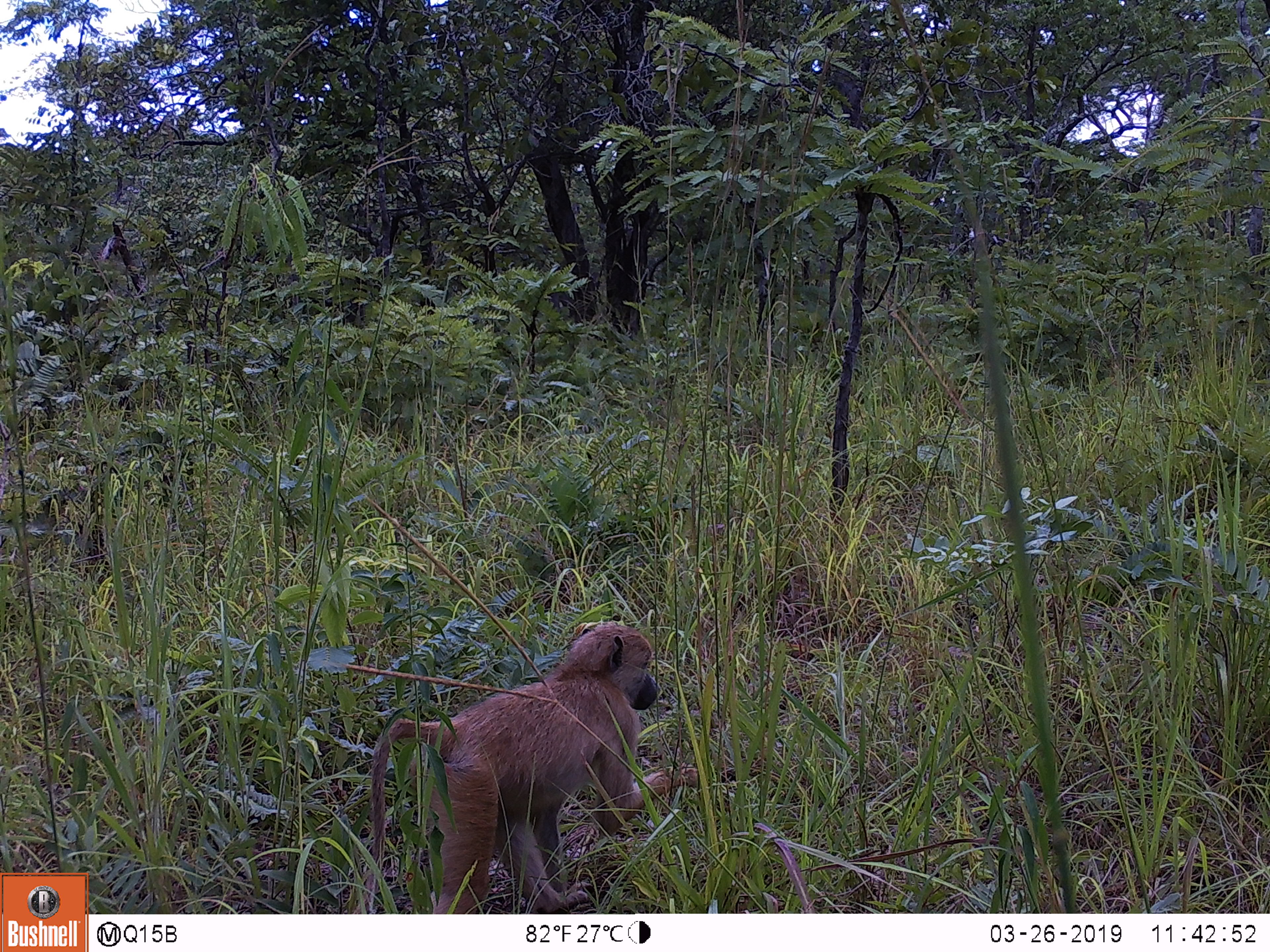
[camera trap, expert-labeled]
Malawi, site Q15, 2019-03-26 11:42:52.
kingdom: Animalia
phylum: Chordata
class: Mammalia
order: Primates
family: Cercopithecidae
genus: Papio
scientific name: Papio cynocephalus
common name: yellow baboon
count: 1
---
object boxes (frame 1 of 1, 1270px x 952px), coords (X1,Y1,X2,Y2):
yellow baboon: (359,607,718,911)